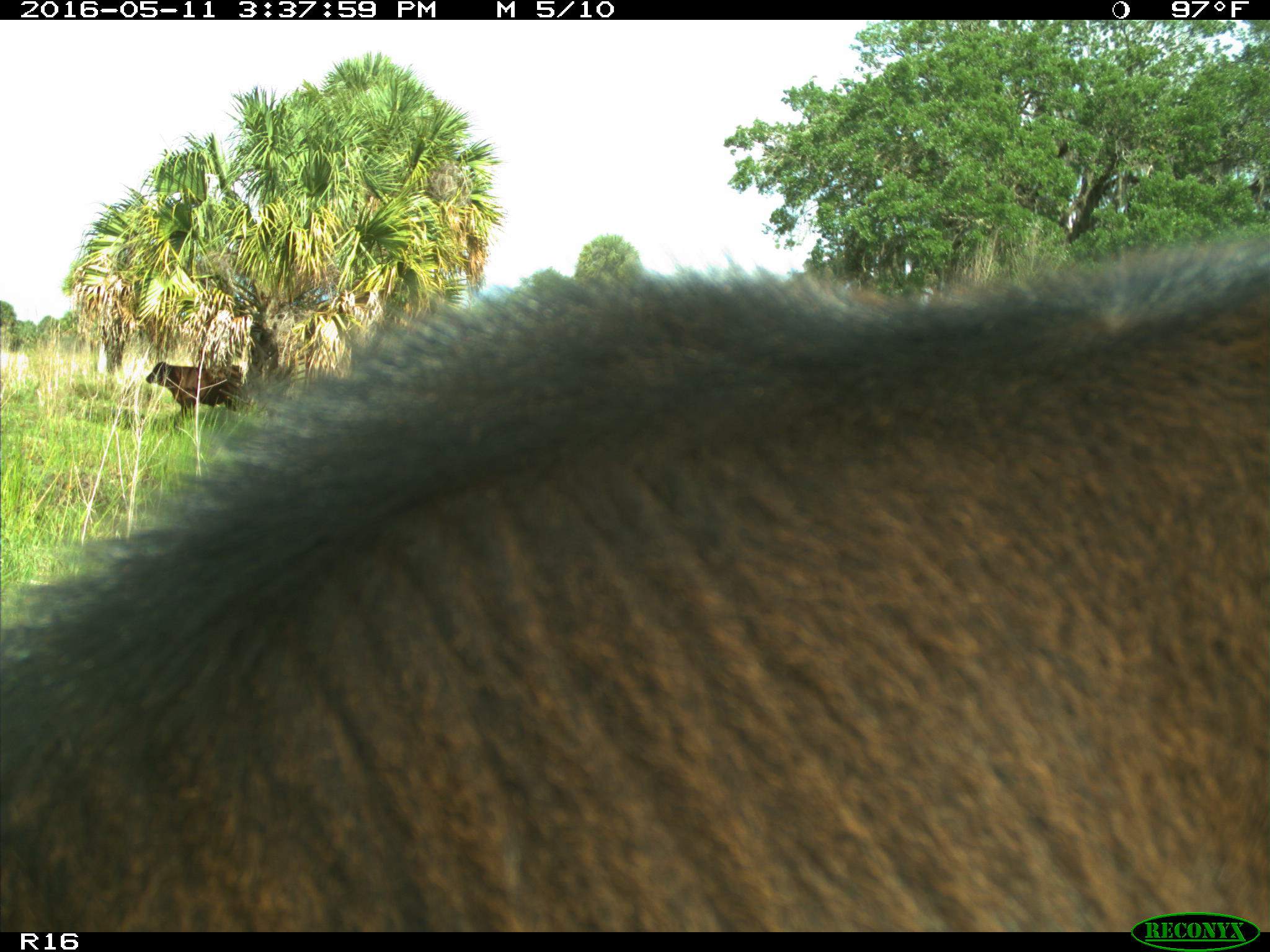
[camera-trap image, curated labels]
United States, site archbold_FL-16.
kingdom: Animalia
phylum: Chordata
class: Mammalia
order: Artiodactyla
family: Bovidae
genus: Bos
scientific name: Bos taurus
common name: domestic cow